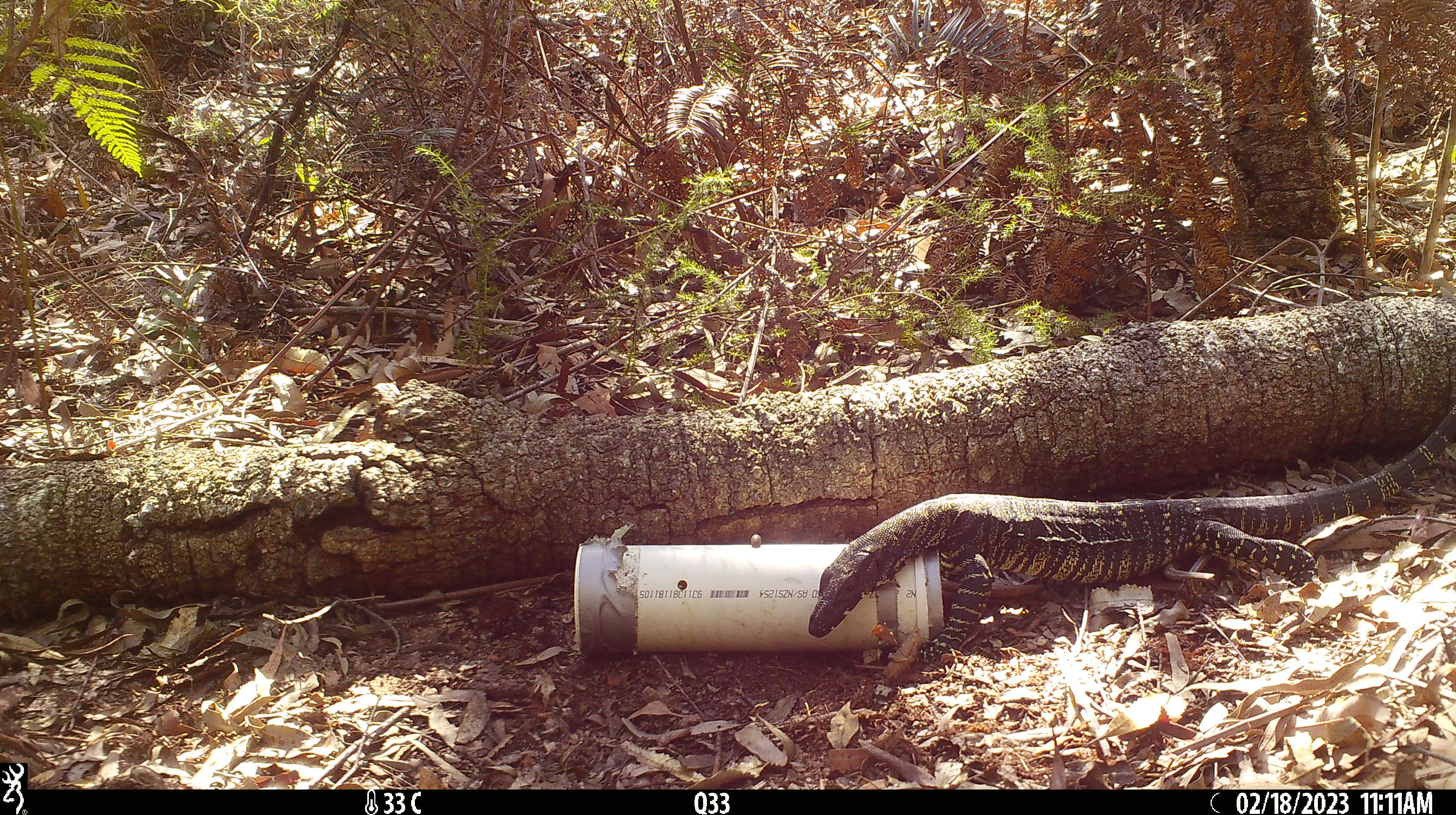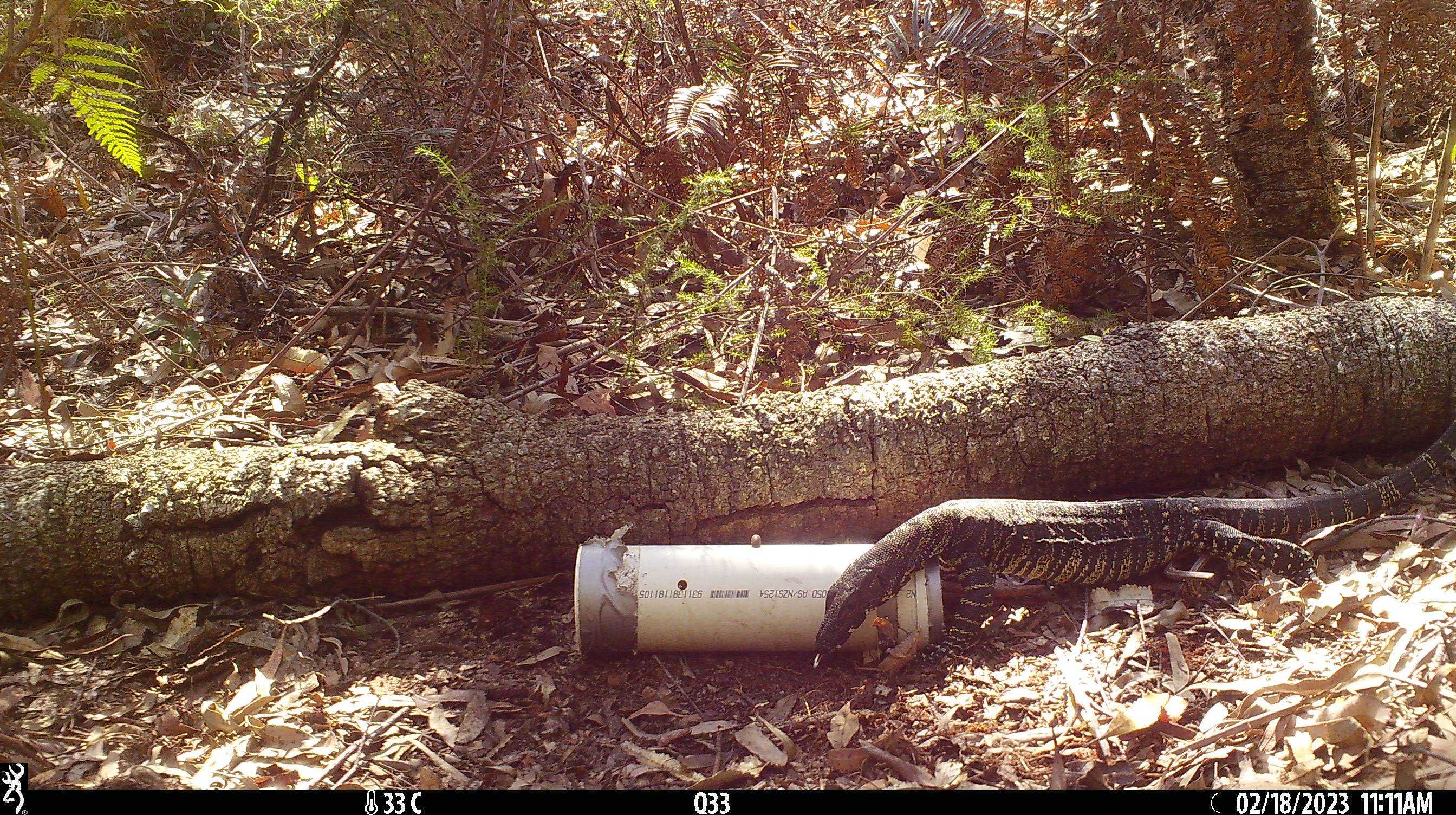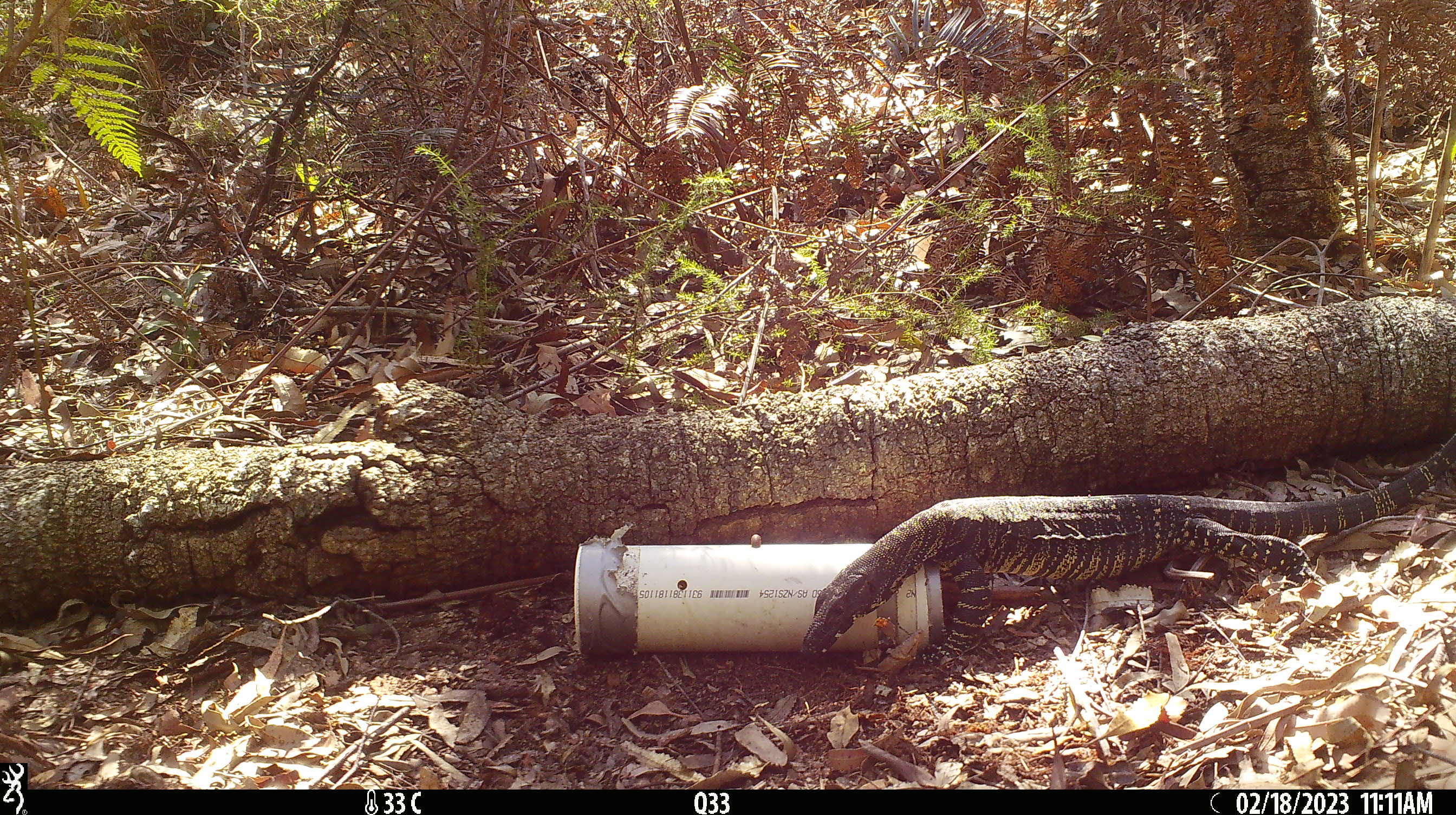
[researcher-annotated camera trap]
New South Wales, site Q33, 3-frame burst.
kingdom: Animalia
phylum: Chordata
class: Reptilia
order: Squamata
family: Varanidae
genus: Varanus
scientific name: Varanus varius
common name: lace monitor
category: goanna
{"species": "goanna (lace monitor) (Varanus varius)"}